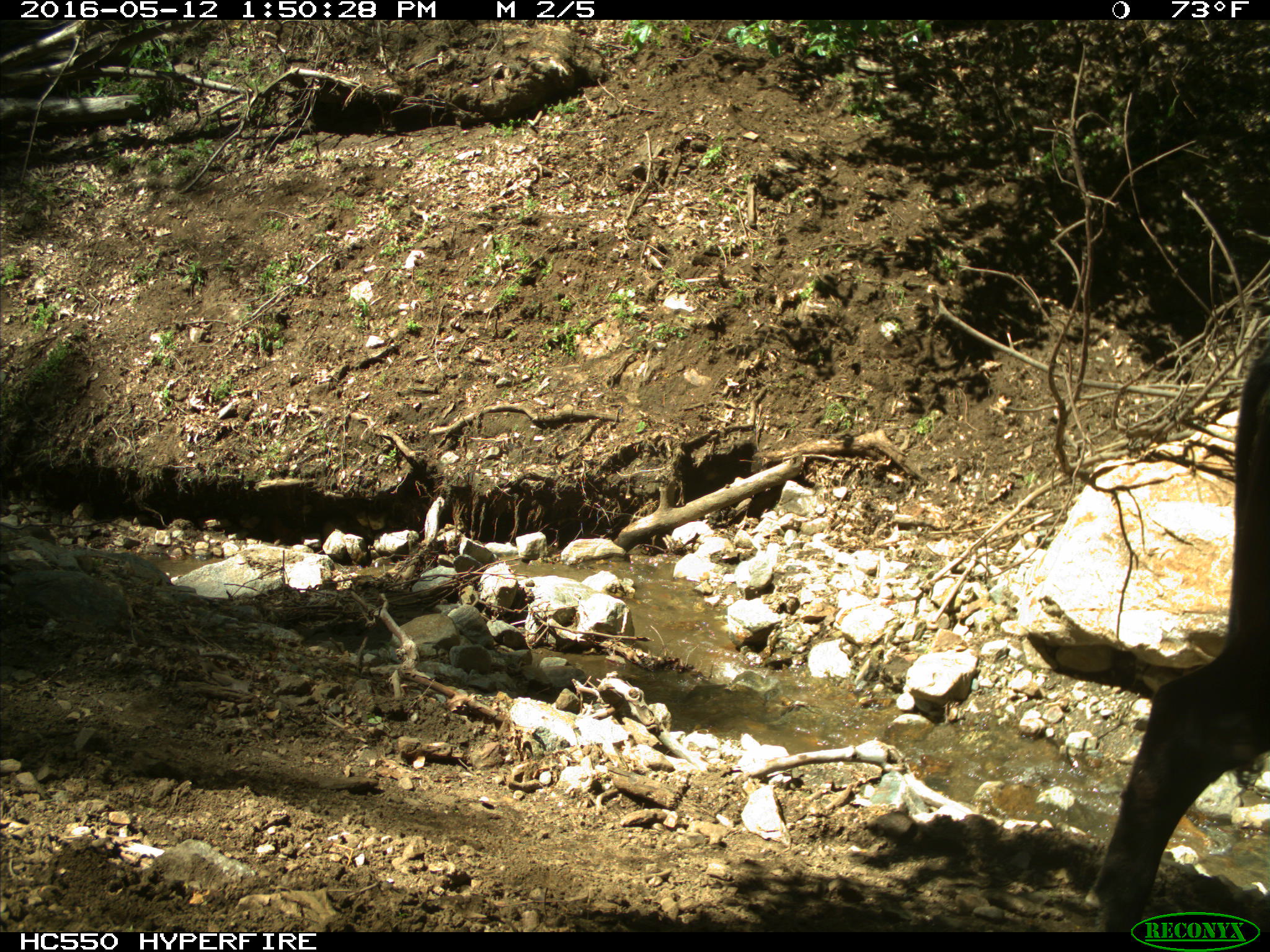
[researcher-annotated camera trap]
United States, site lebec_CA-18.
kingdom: Animalia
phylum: Chordata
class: Mammalia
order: Artiodactyla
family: Bovidae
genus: Bos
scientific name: Bos taurus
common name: domestic cow